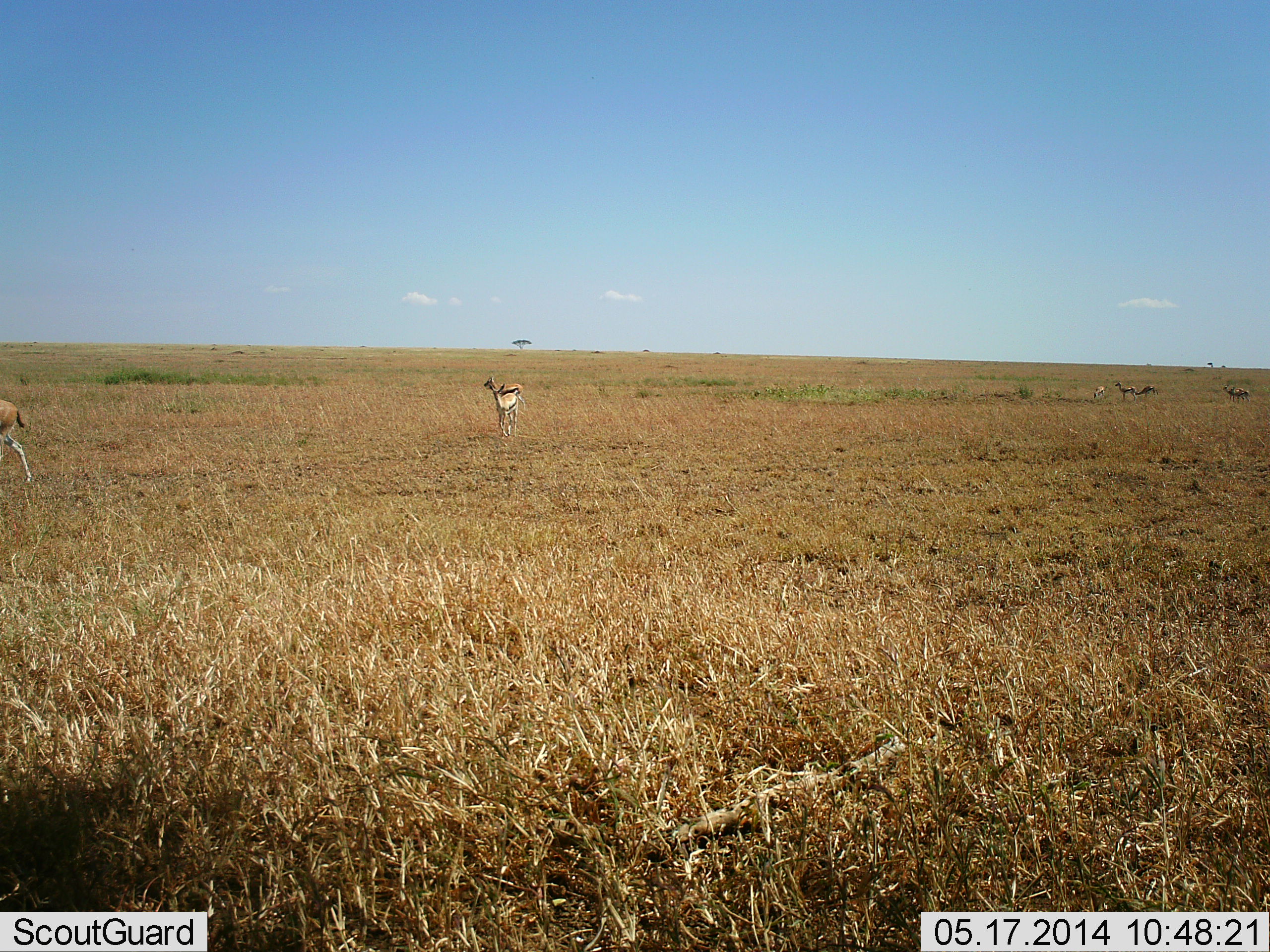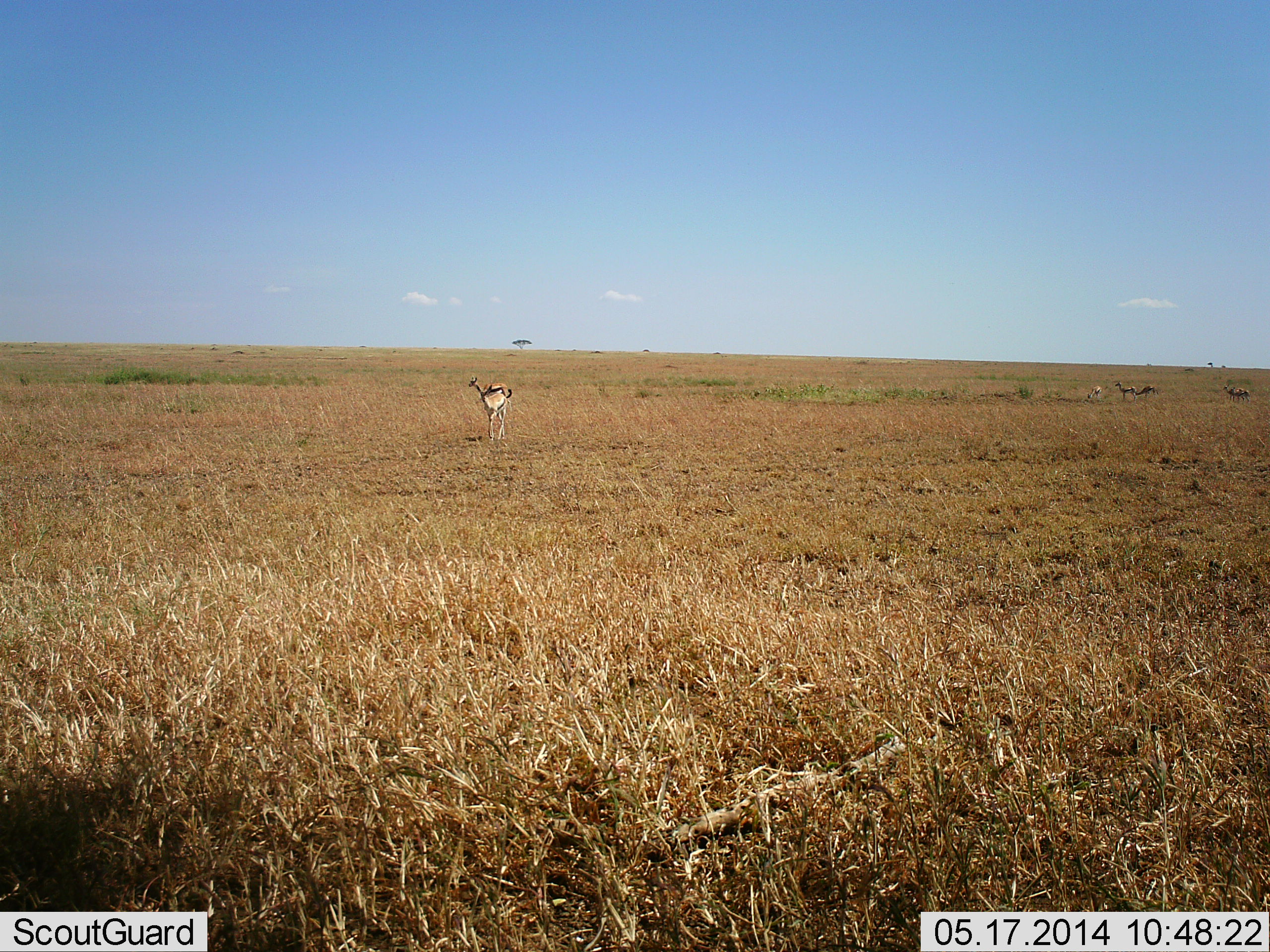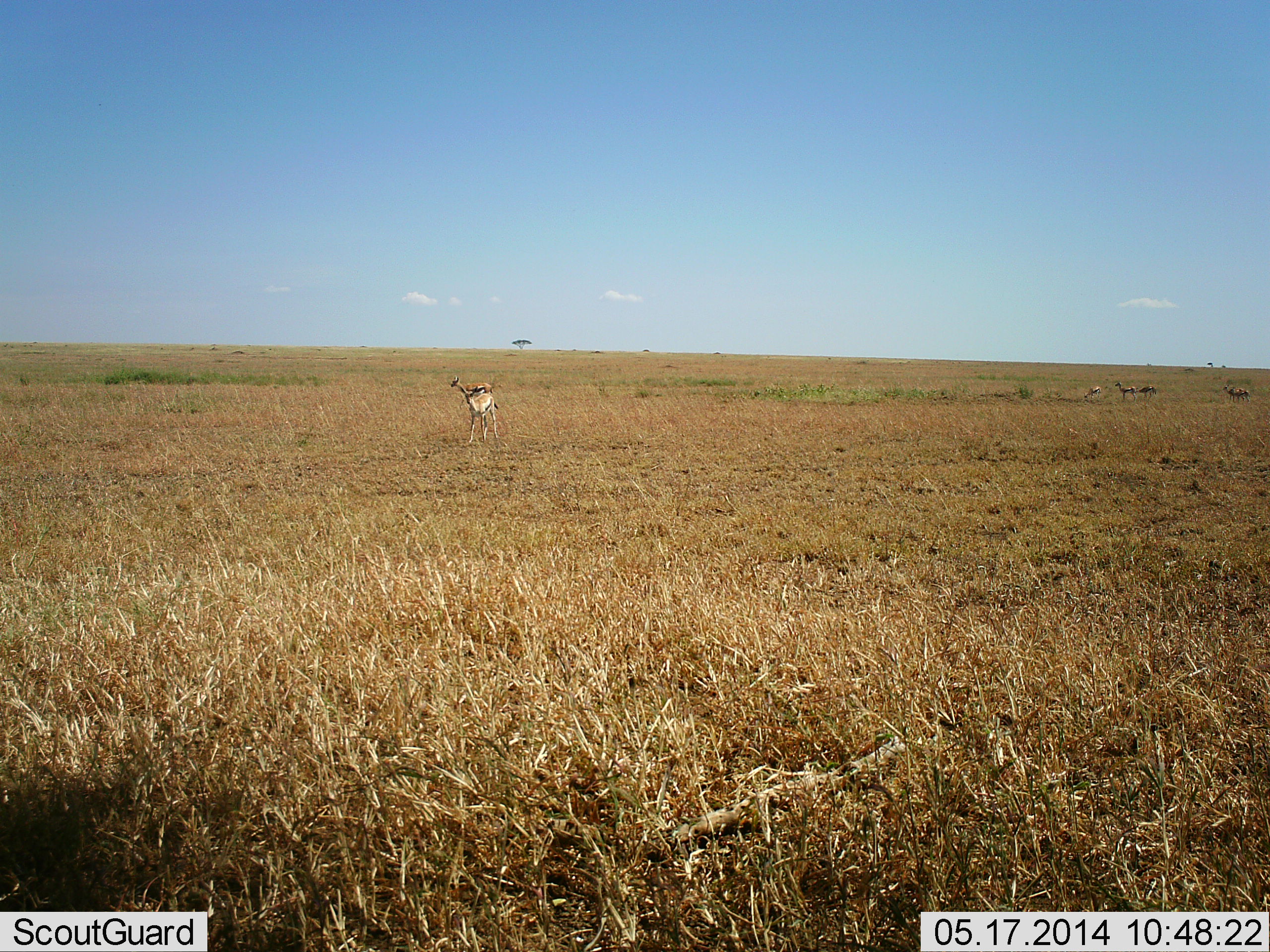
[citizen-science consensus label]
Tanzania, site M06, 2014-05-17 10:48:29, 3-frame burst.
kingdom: Animalia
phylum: Chordata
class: Mammalia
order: Artiodactyla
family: Bovidae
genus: Eudorcas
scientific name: Eudorcas thomsonii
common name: thomson's gazelle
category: gazellethomsons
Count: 4.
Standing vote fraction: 50%.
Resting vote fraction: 10%.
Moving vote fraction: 90%.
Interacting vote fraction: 0%.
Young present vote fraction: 10%.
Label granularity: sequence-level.